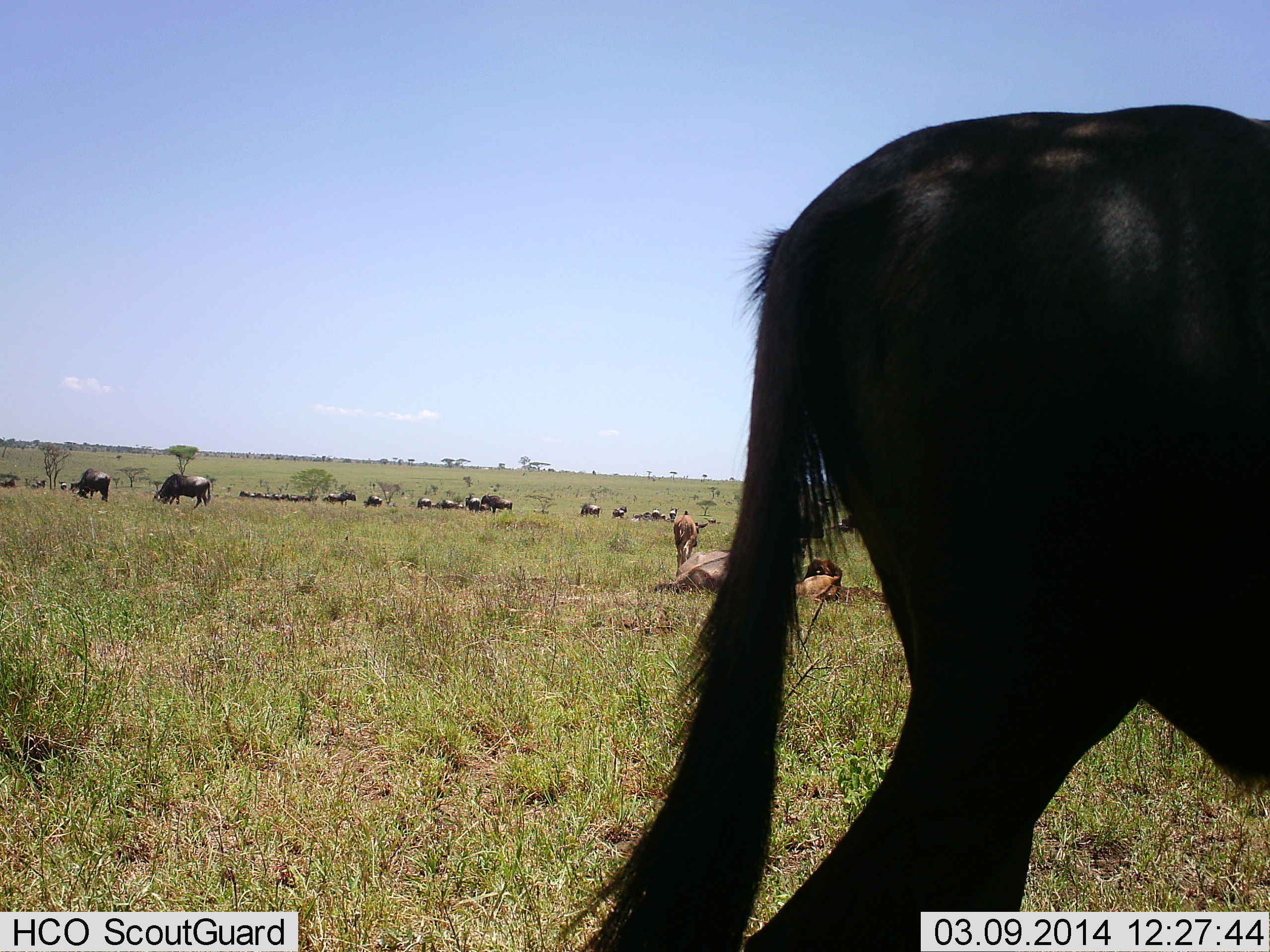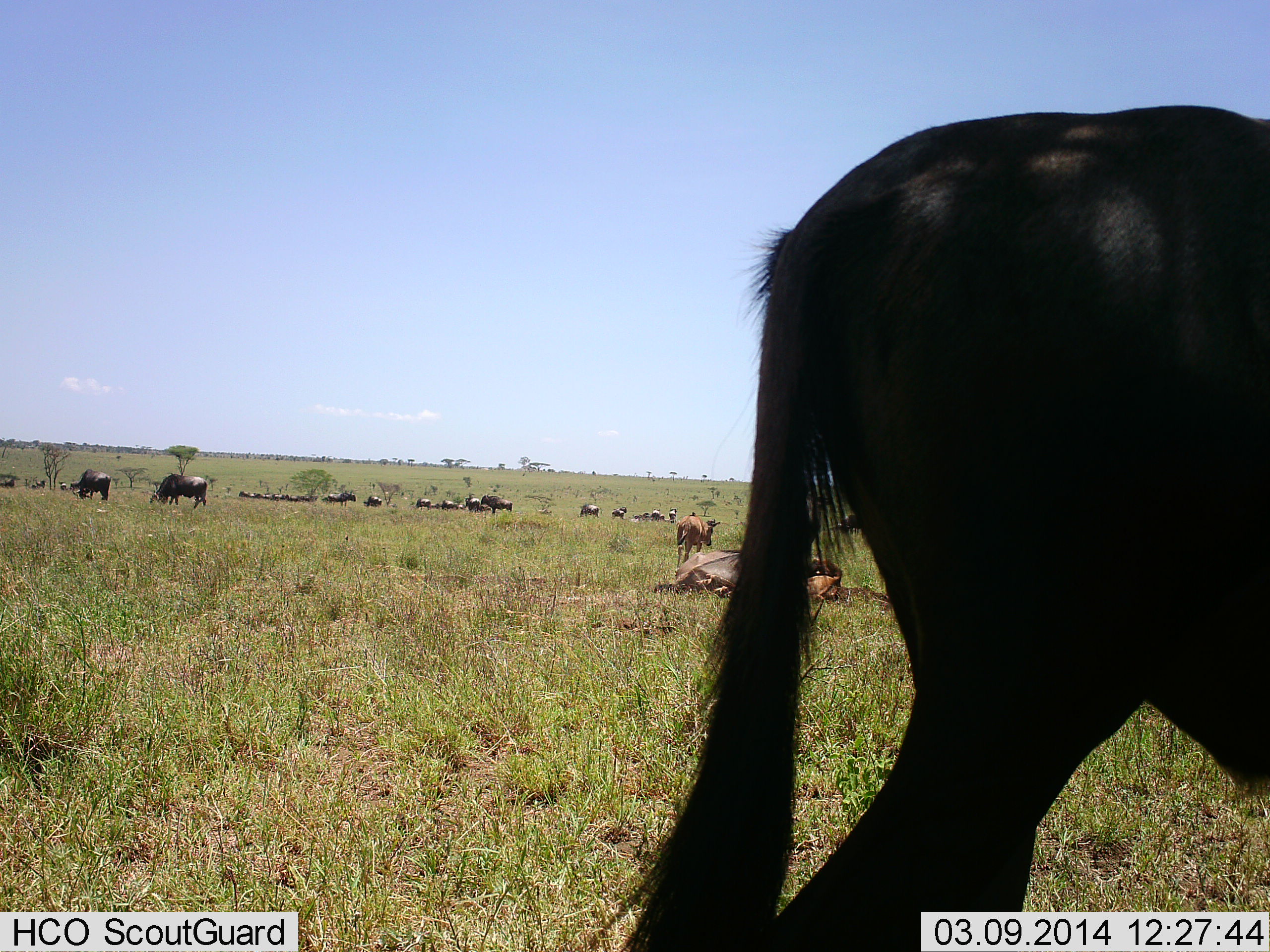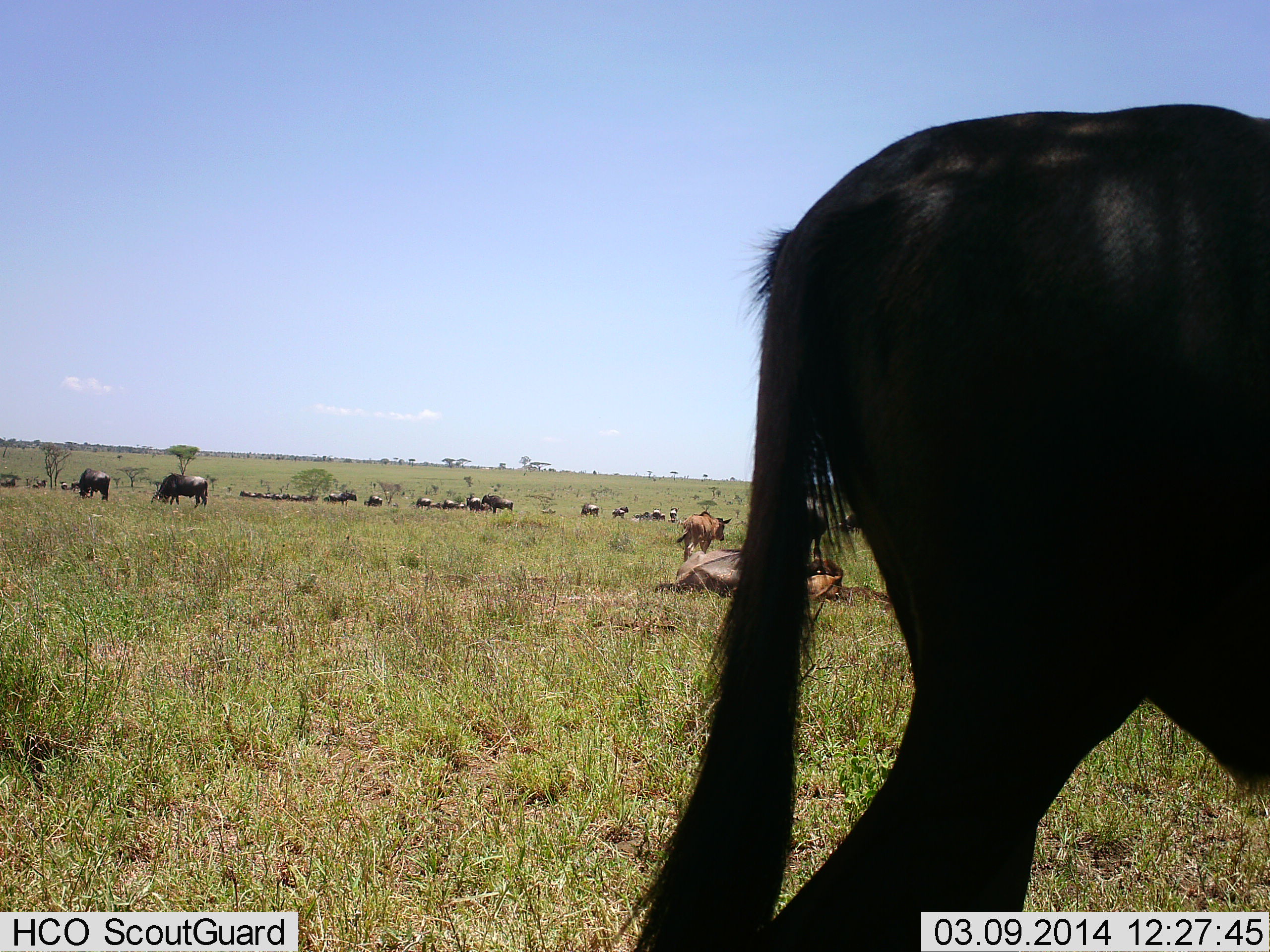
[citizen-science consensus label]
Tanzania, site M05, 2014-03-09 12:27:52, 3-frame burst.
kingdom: Animalia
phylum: Chordata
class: Mammalia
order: Artiodactyla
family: Bovidae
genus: Connochaetes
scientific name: Connochaetes taurinus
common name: blue wildebeest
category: wildebeest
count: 11-50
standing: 50%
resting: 42%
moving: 17%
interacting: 0%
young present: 17%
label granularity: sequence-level